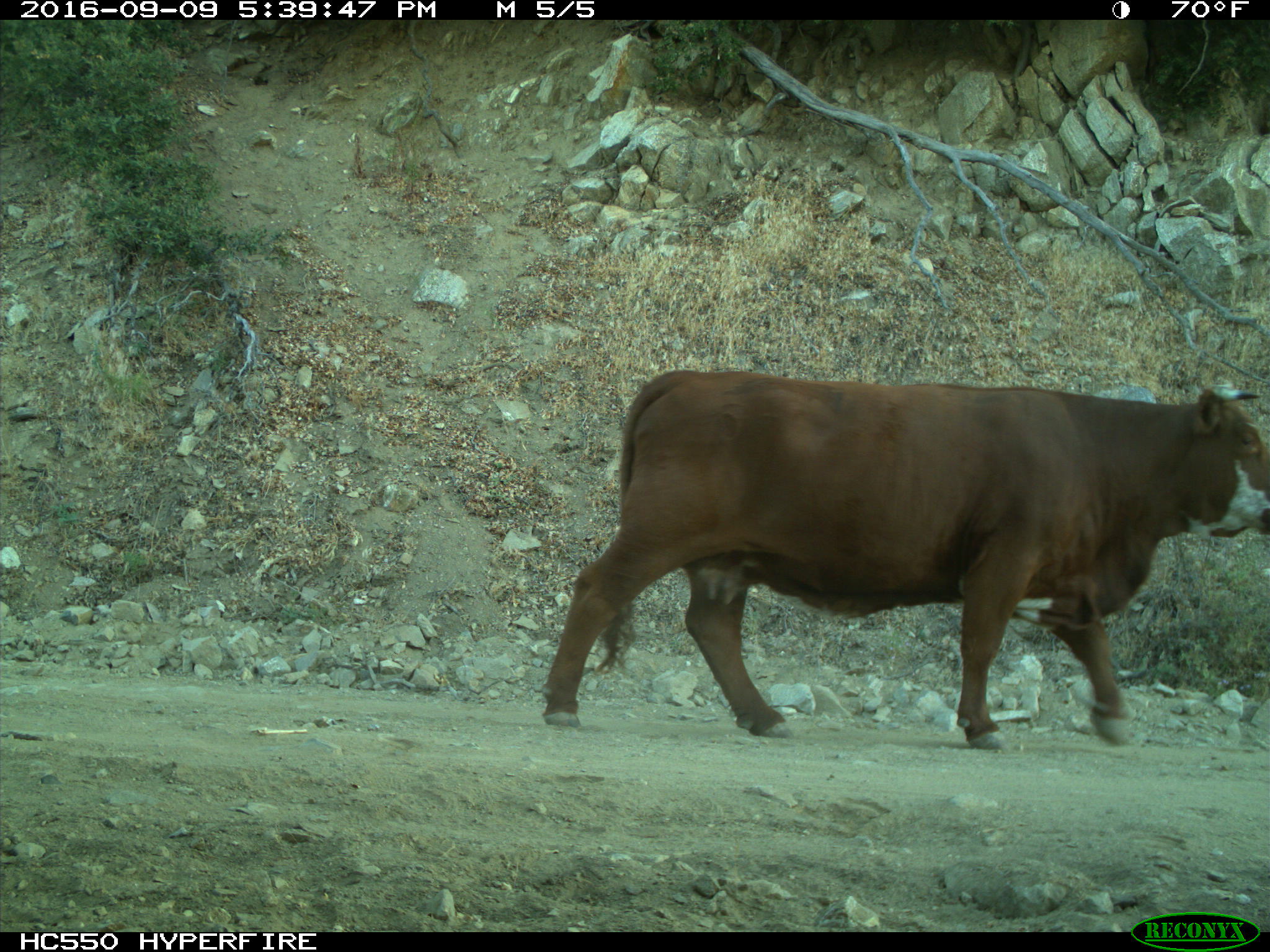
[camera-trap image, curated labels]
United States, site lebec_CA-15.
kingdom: Animalia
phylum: Chordata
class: Mammalia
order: Artiodactyla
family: Bovidae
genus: Bos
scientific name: Bos taurus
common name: domestic cow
Bos taurus (domestic cow).